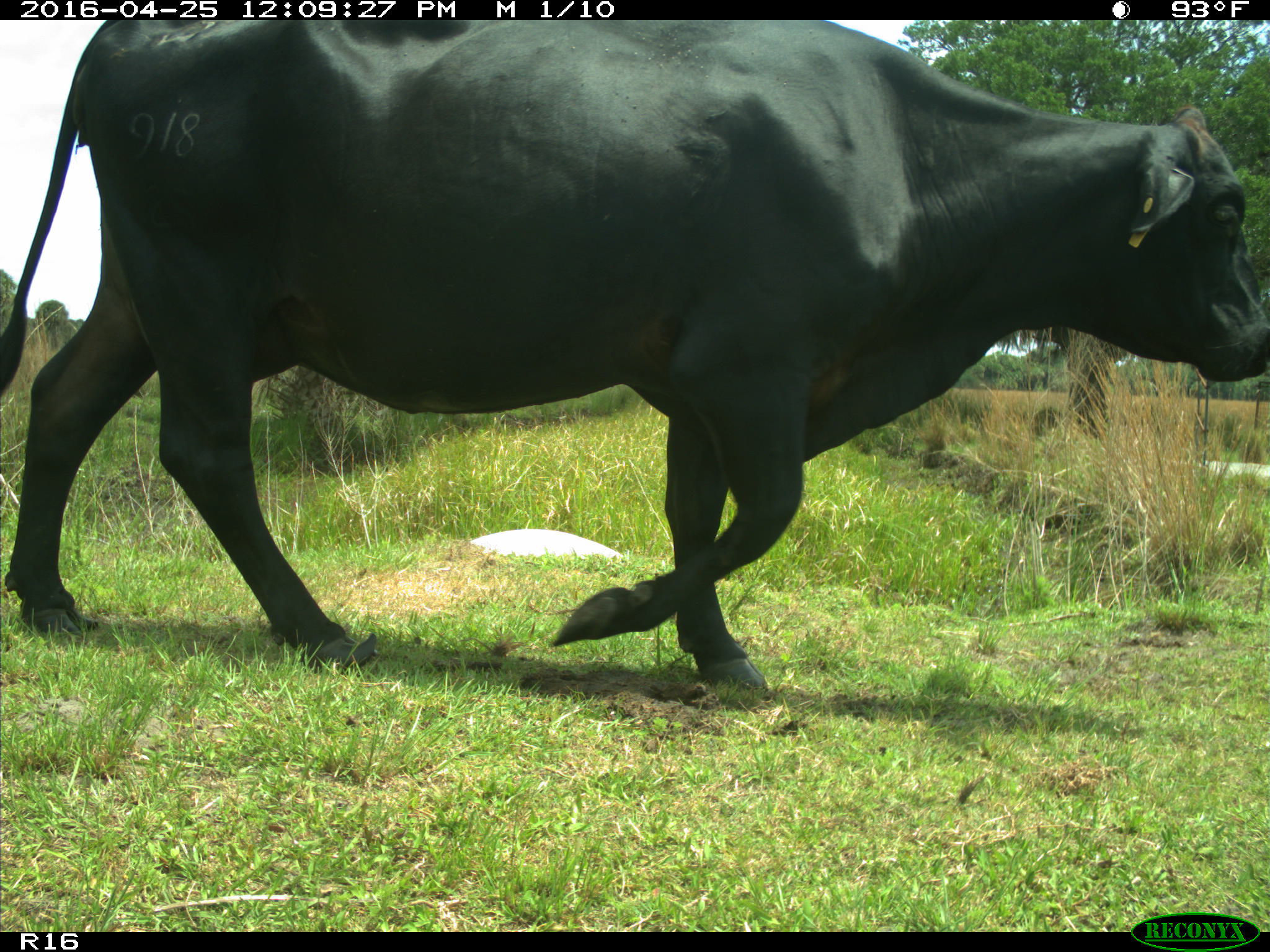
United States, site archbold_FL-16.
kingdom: Animalia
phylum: Chordata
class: Mammalia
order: Artiodactyla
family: Bovidae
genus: Bos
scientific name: Bos taurus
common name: domestic cow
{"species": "Bos taurus (domestic cow)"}